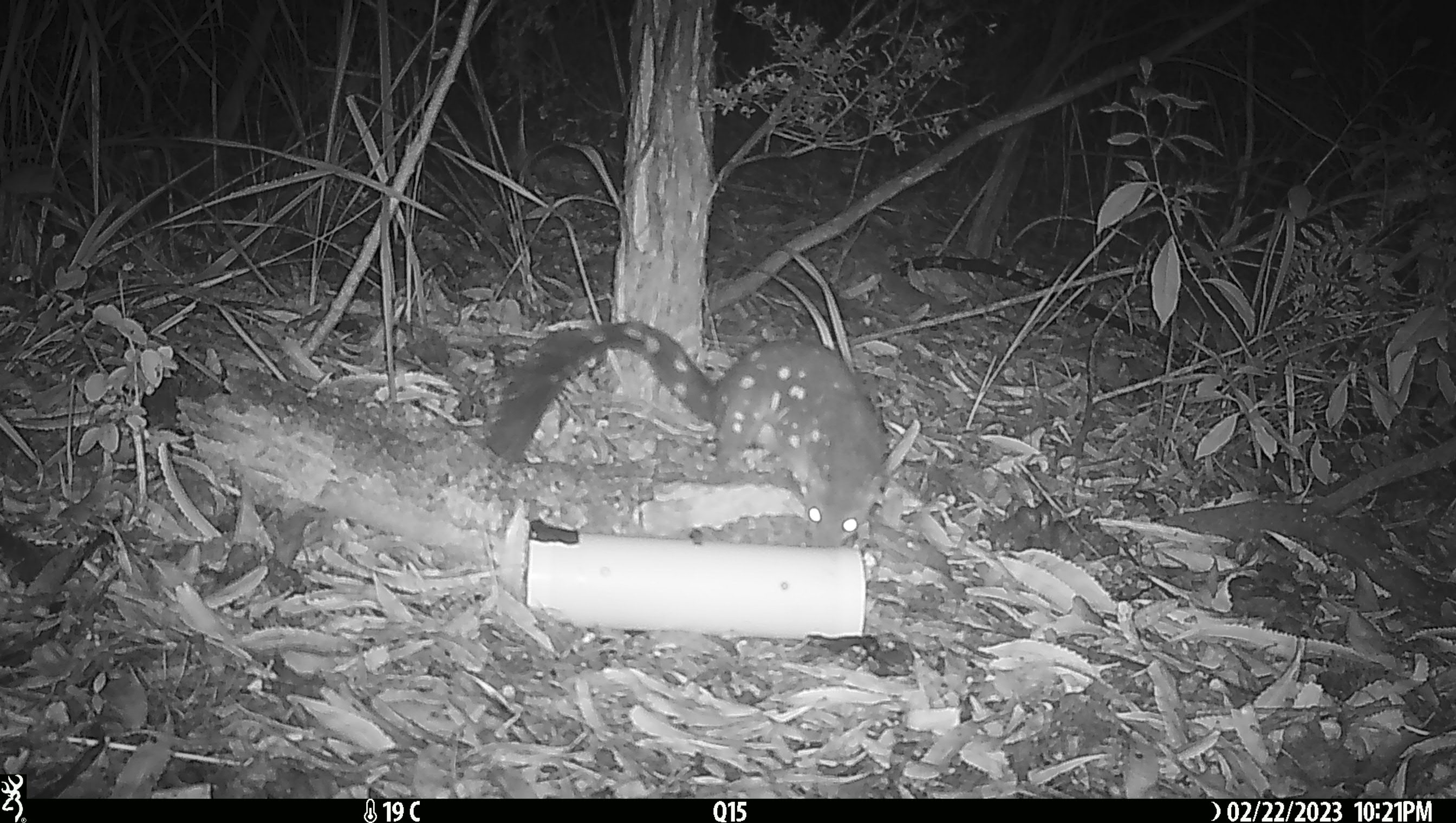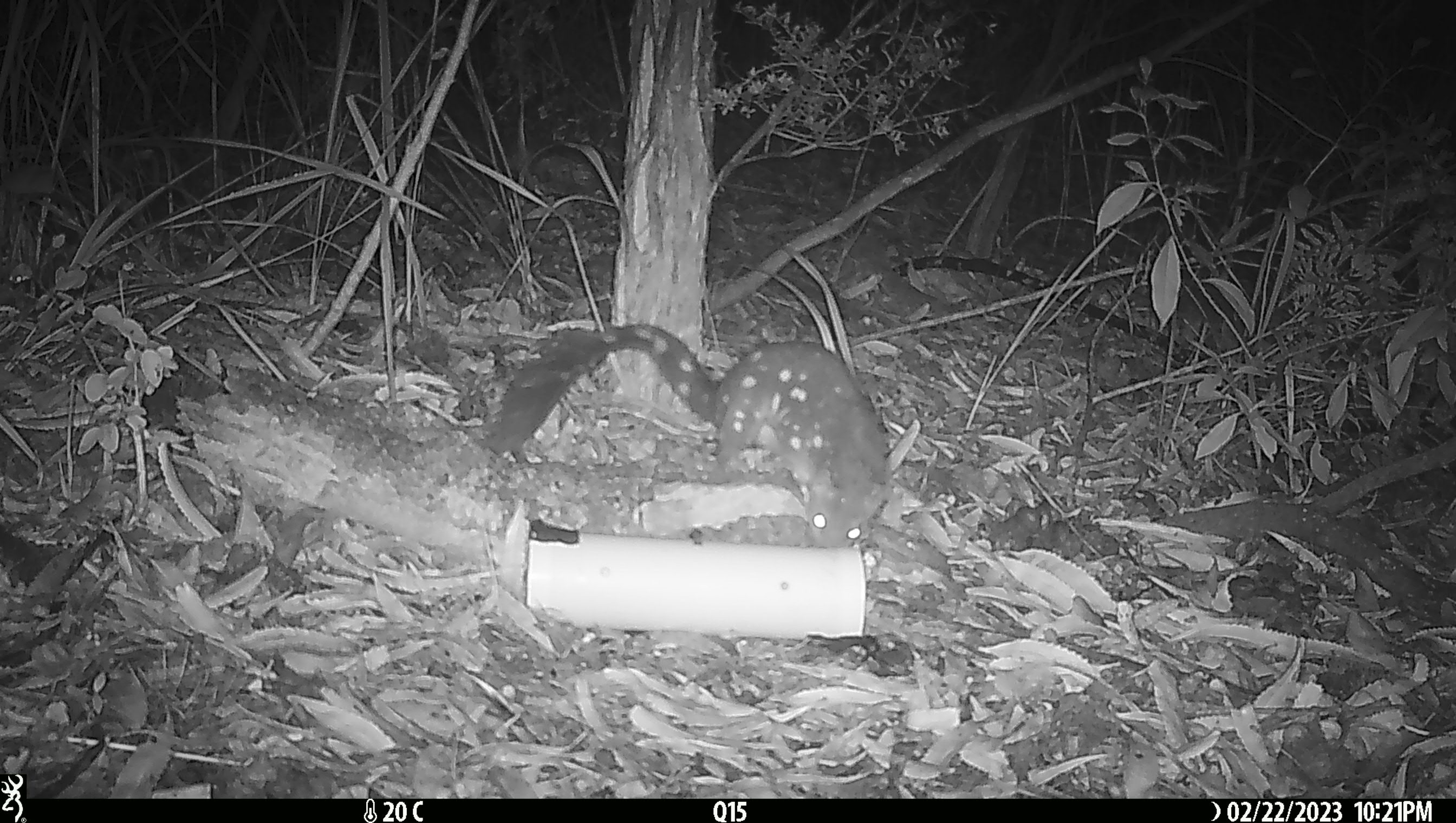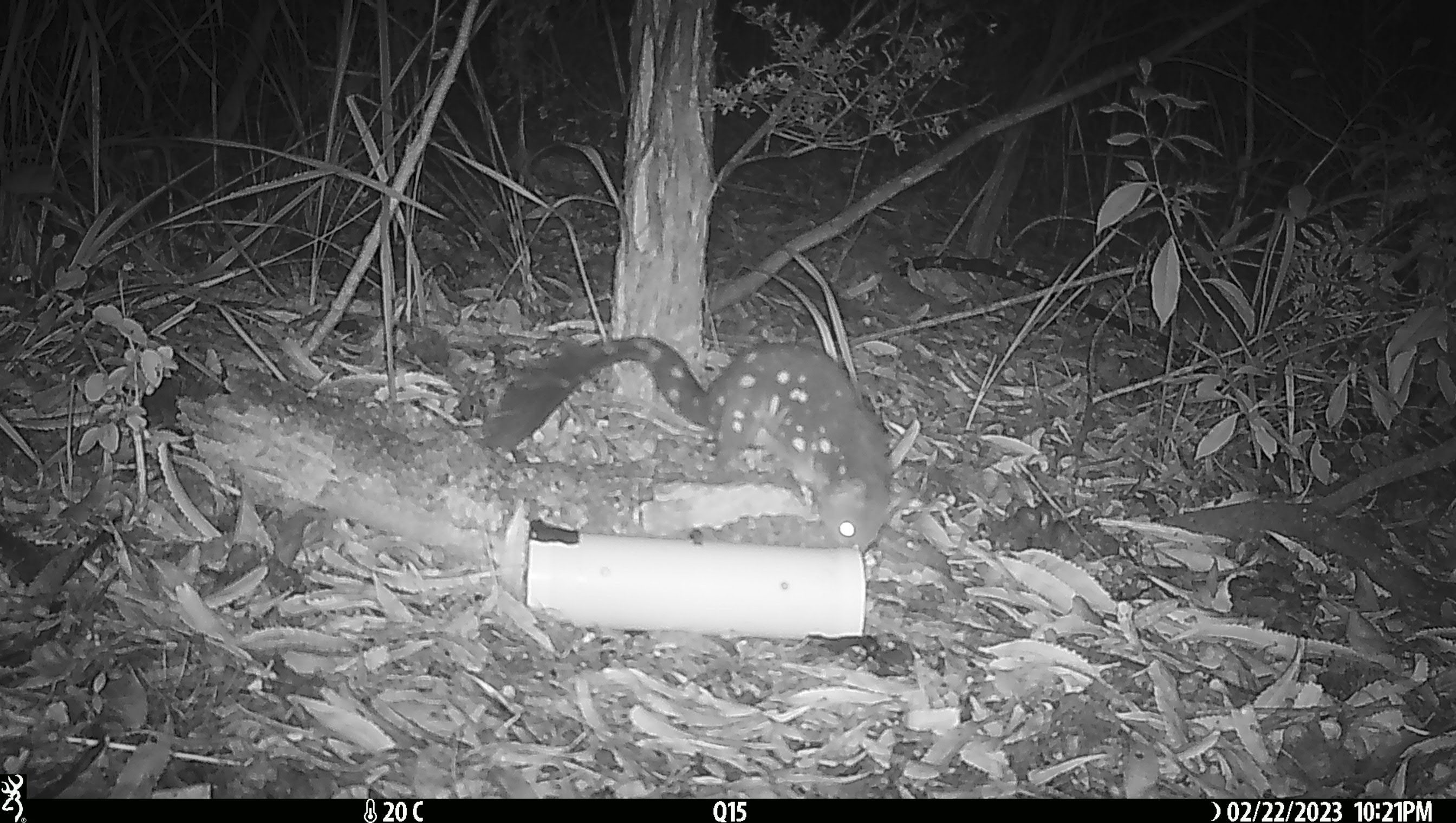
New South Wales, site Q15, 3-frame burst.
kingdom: Animalia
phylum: Chordata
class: Mammalia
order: Dasyuromorphia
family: Dasyuridae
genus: Dasyurus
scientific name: Dasyurus maculatus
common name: spotted-tailed quoll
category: quoll